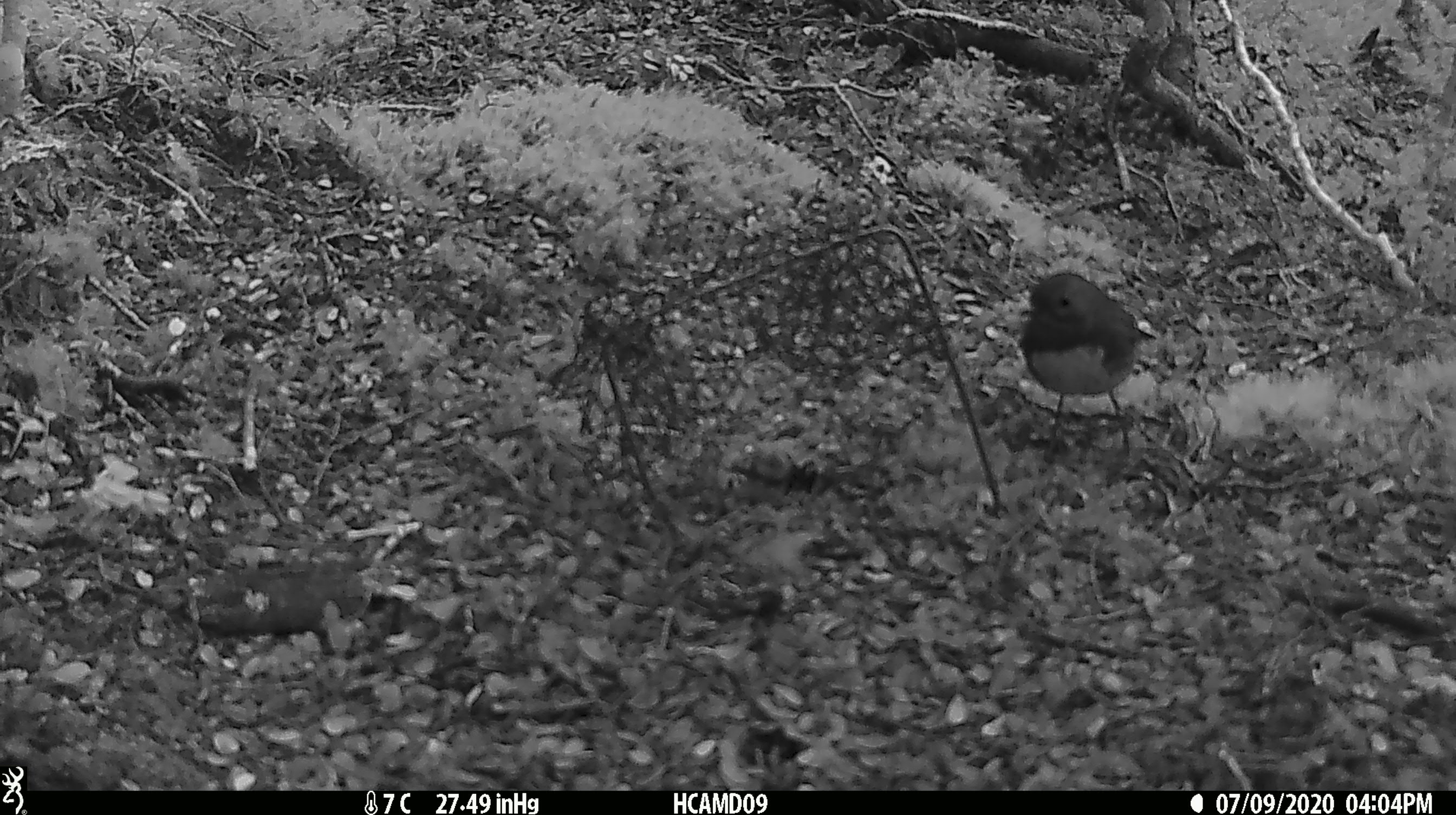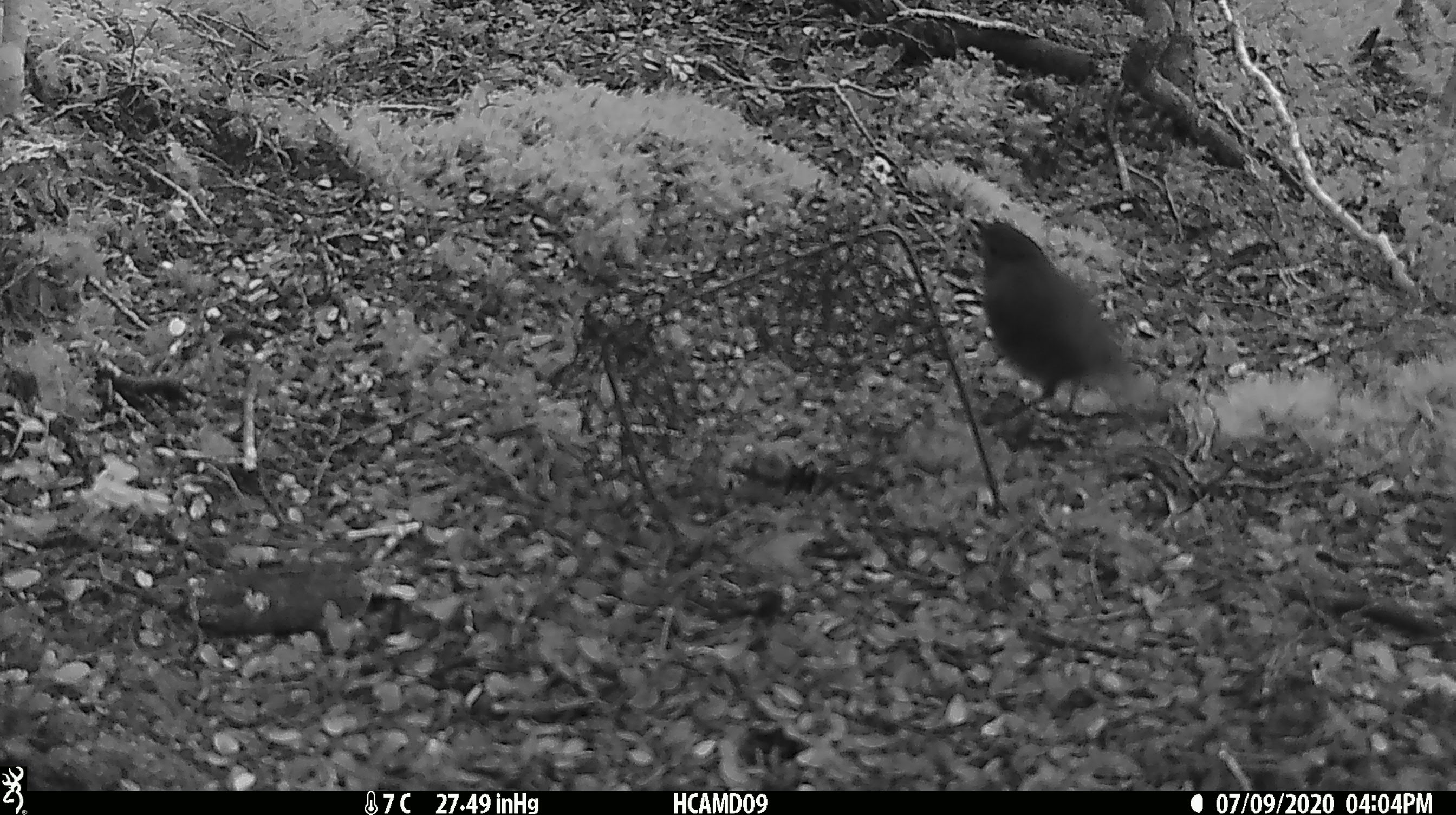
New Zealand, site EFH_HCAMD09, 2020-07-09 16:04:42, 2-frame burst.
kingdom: Animalia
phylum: Chordata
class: Aves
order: Passeriformes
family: Petroicidae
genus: Petroica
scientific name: Petroica australis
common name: new zealand robin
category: robin